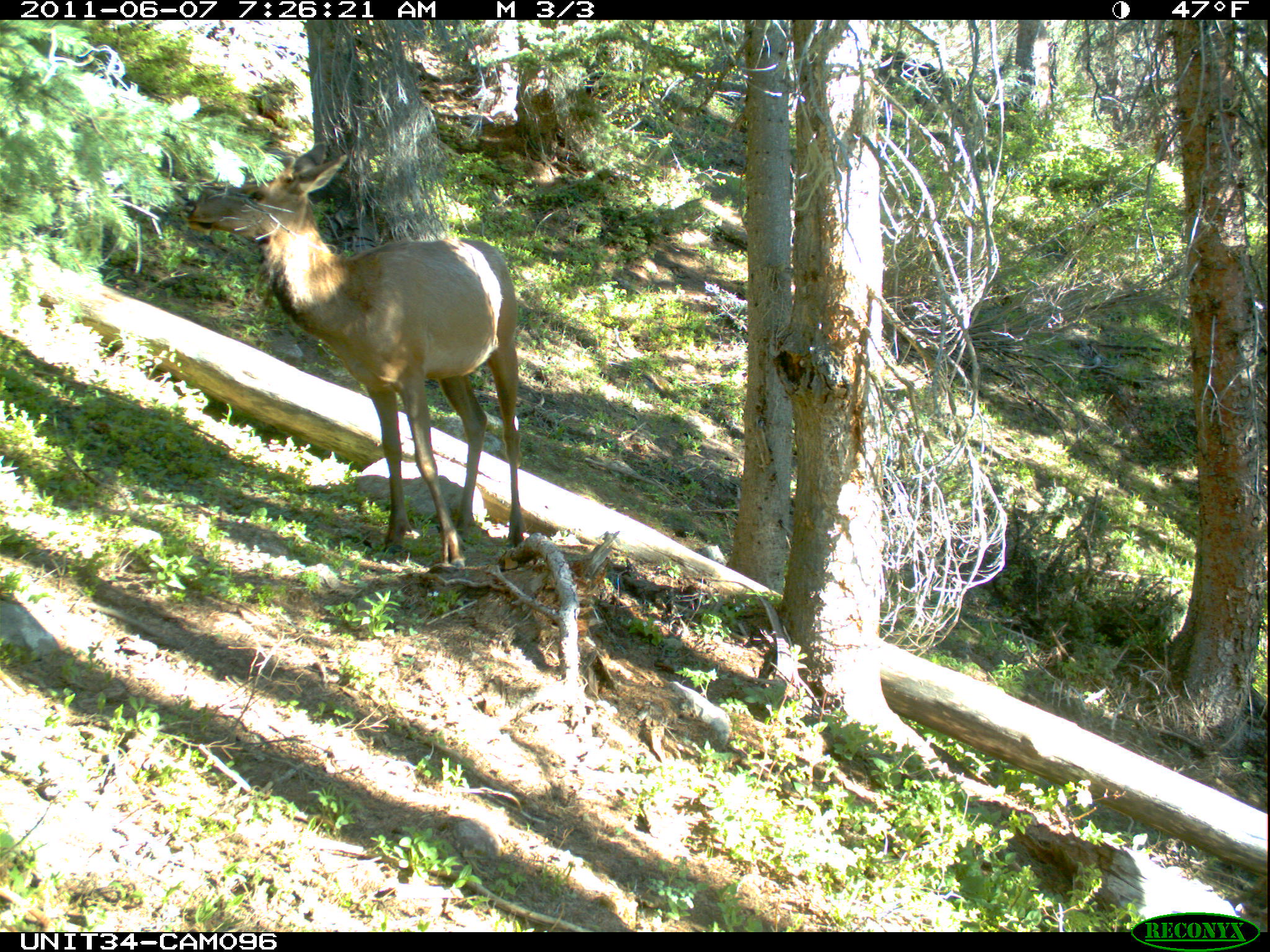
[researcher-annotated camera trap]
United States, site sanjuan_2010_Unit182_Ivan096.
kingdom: Animalia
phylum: Chordata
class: Mammalia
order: Artiodactyla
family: Cervidae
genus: Cervus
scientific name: Cervus elaphus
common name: red deer